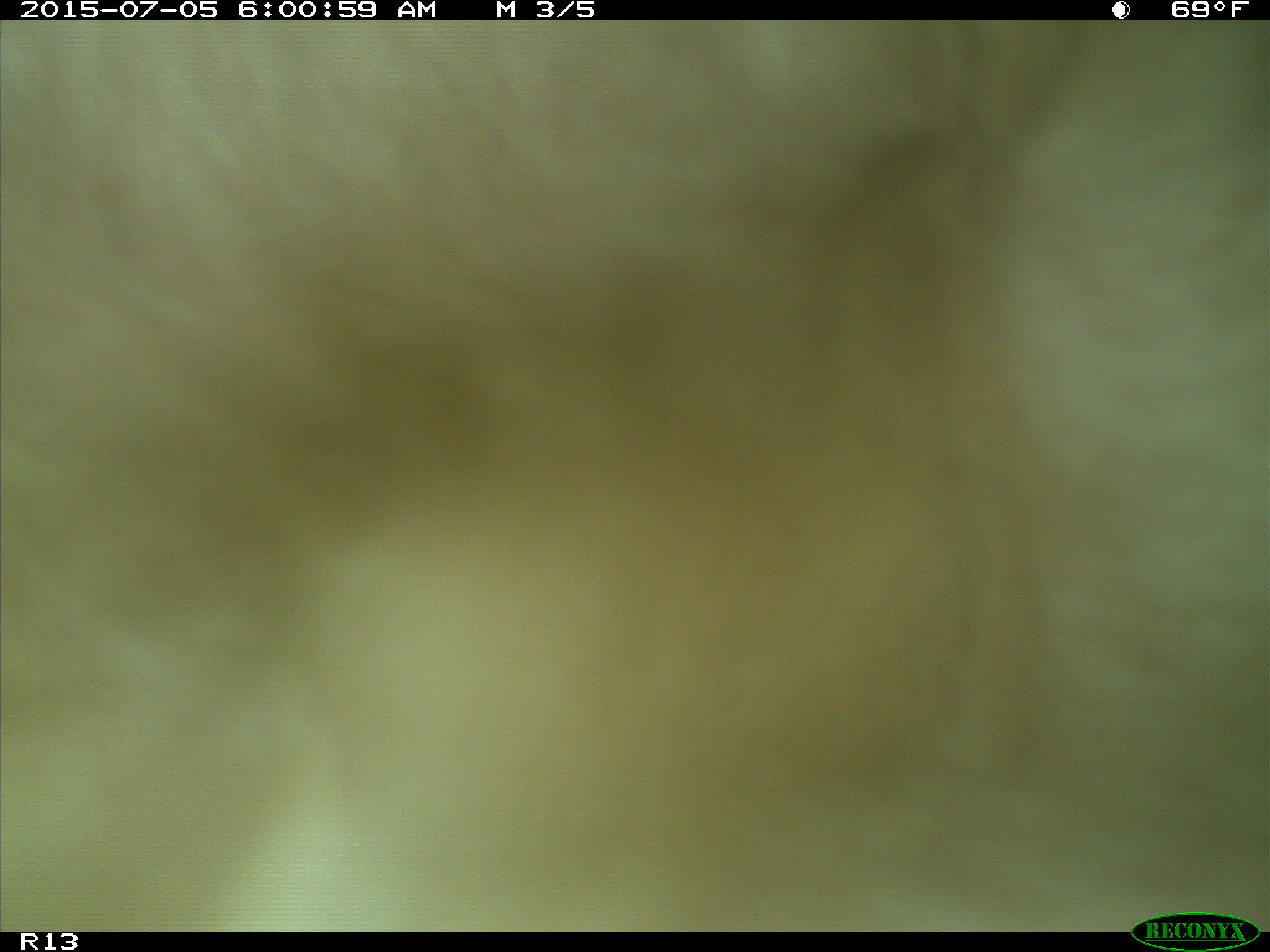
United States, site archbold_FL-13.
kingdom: Animalia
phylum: Chordata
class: Mammalia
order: Artiodactyla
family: Bovidae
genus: Bos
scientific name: Bos taurus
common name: domestic cow